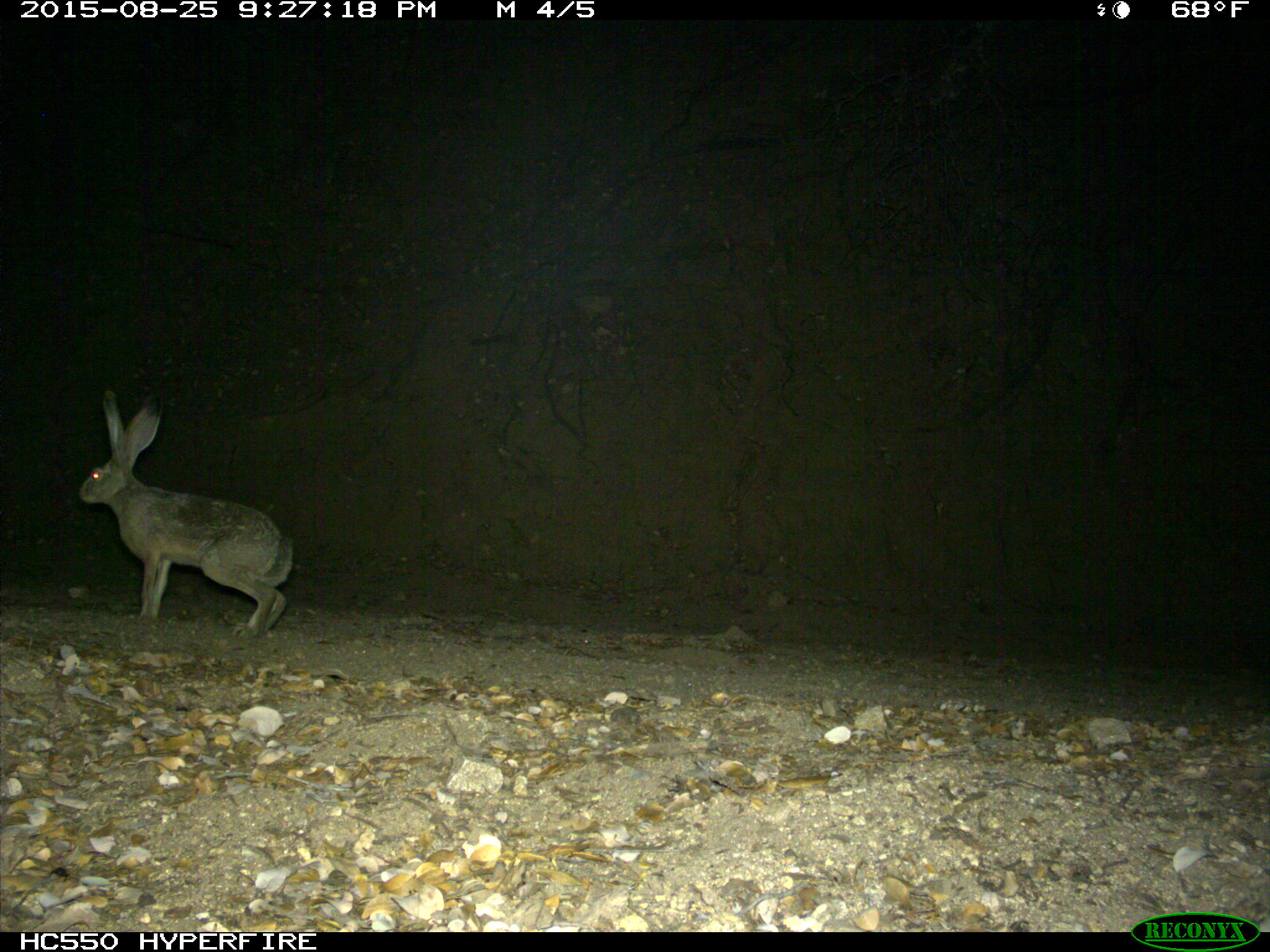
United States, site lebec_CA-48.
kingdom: Animalia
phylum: Chordata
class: Mammalia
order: Lagomorpha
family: Leporidae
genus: Lepus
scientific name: Lepus californicus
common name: black-tailed jackrabbit